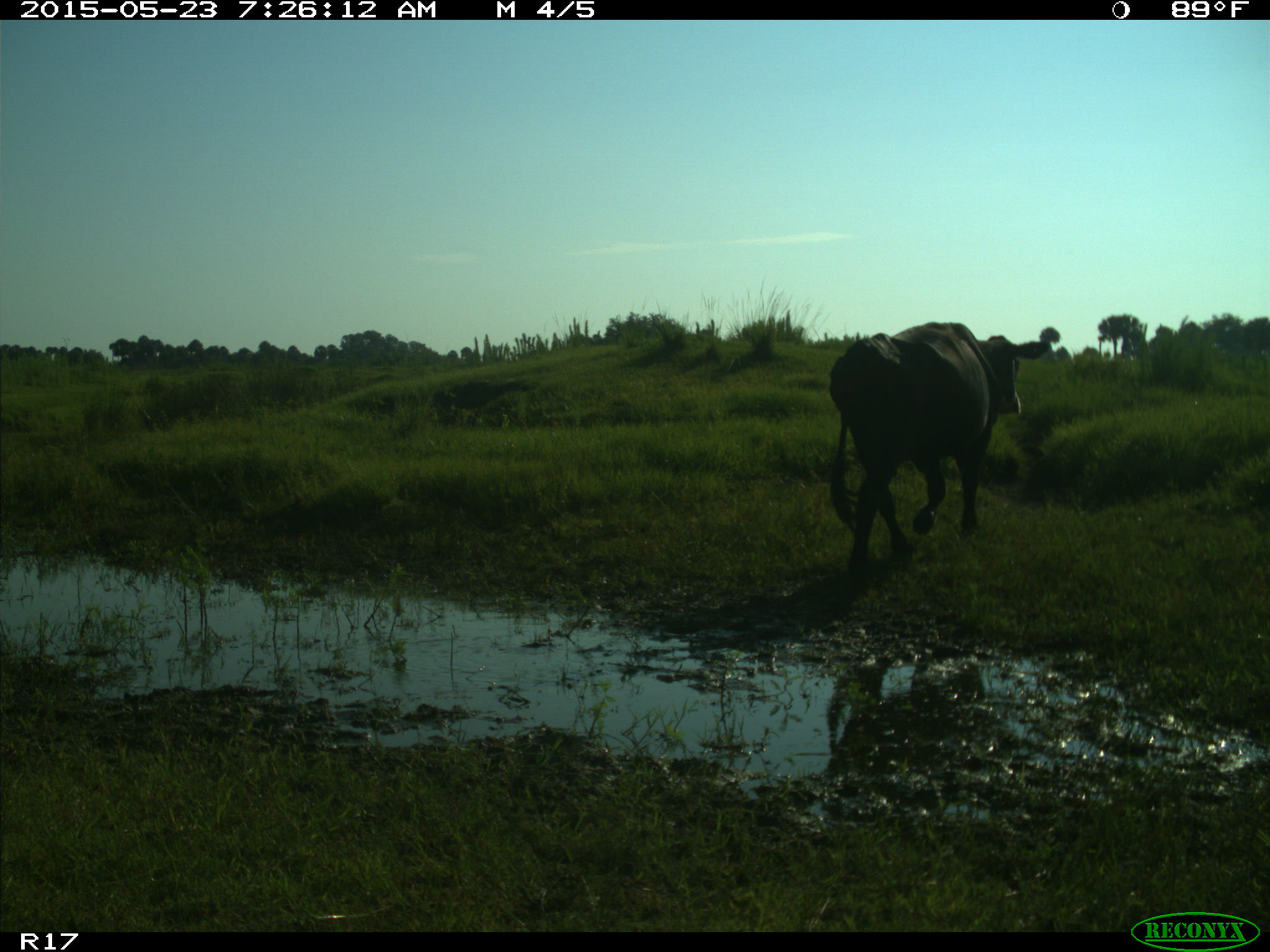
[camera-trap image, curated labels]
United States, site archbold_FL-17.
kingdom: Animalia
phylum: Chordata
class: Mammalia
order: Artiodactyla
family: Bovidae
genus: Bos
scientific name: Bos taurus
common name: domestic cow